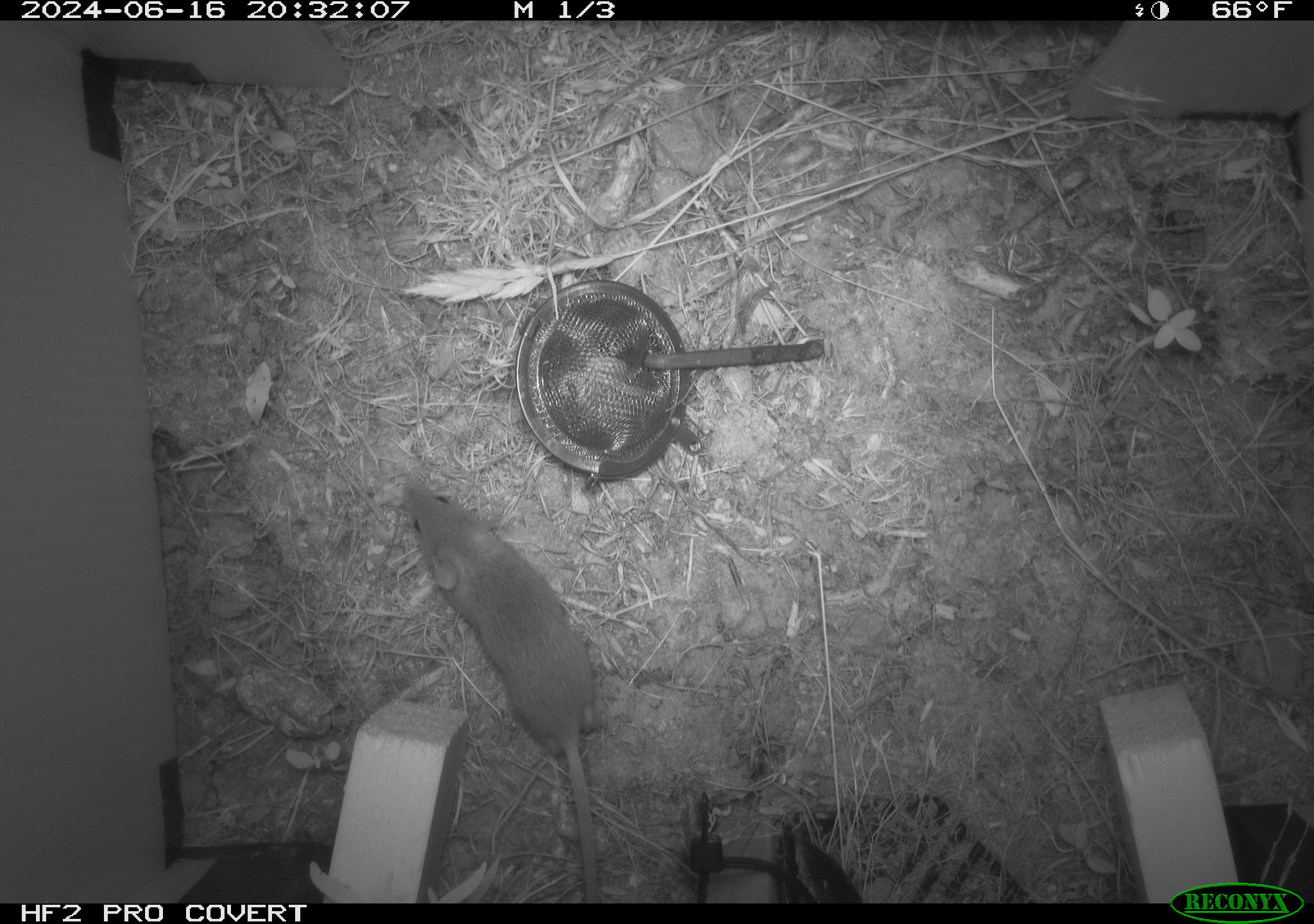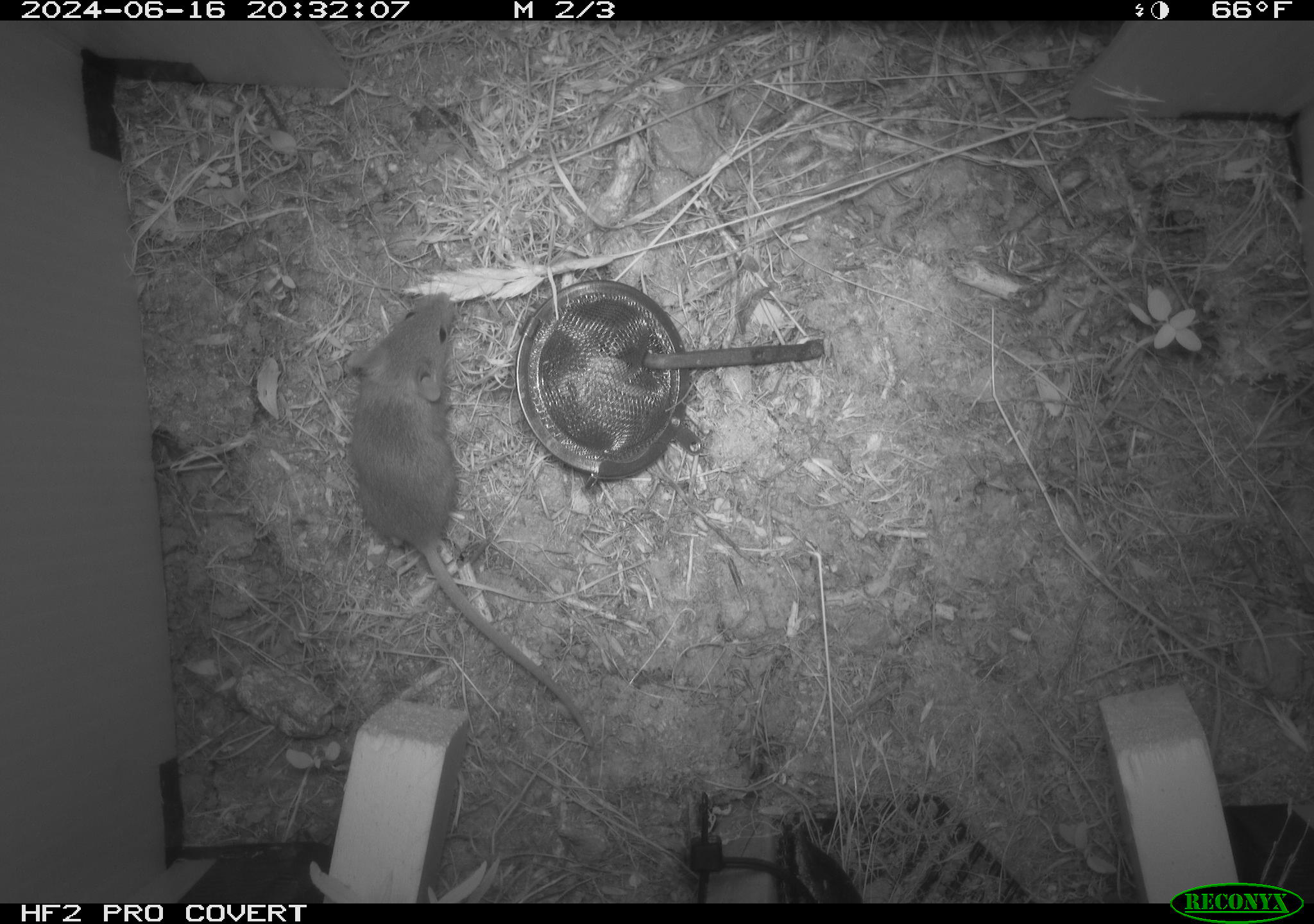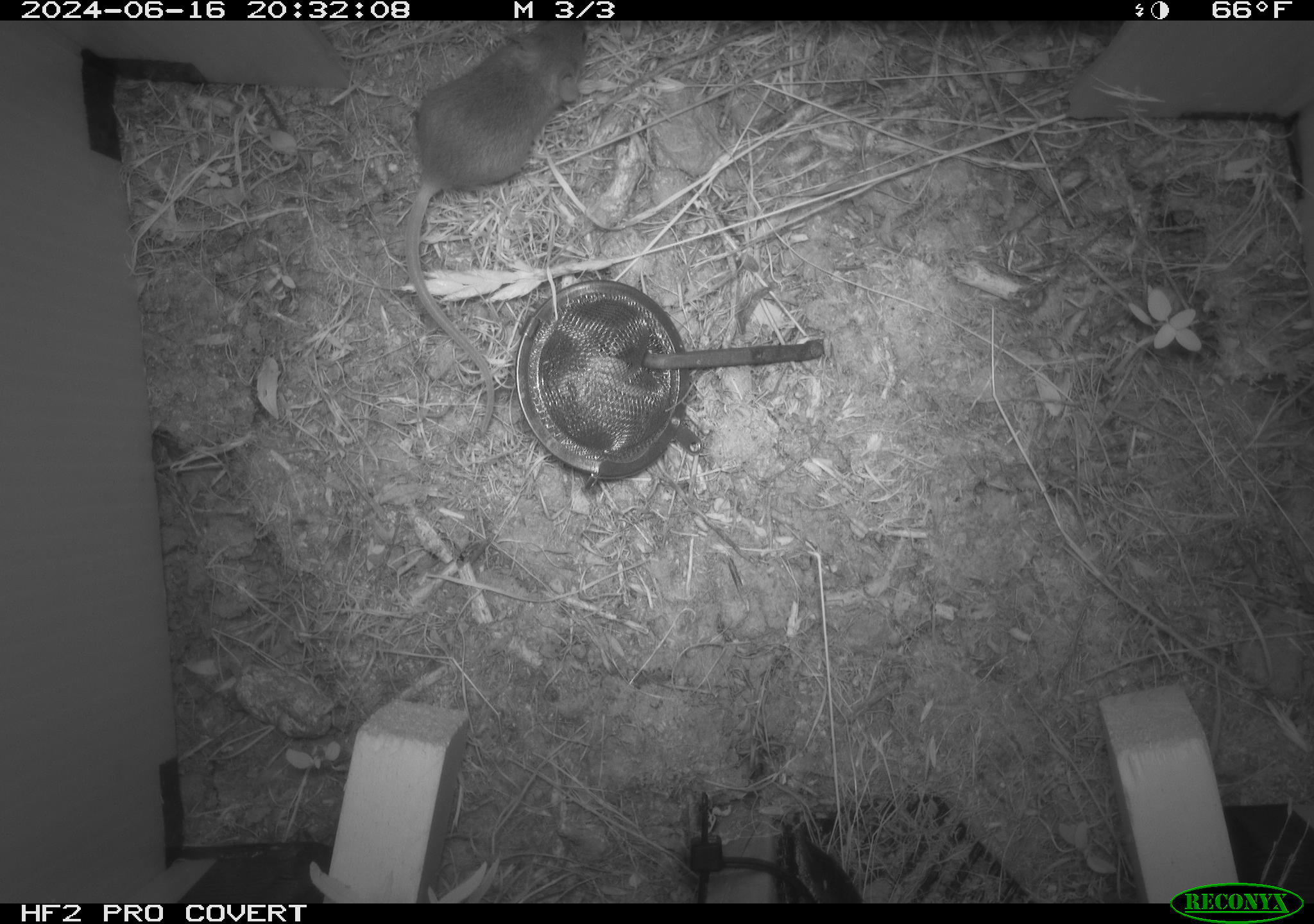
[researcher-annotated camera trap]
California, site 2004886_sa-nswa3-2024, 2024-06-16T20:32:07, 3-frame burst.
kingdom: Animalia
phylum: Chordata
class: Mammalia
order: Rodentia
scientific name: Rodentia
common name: rodent